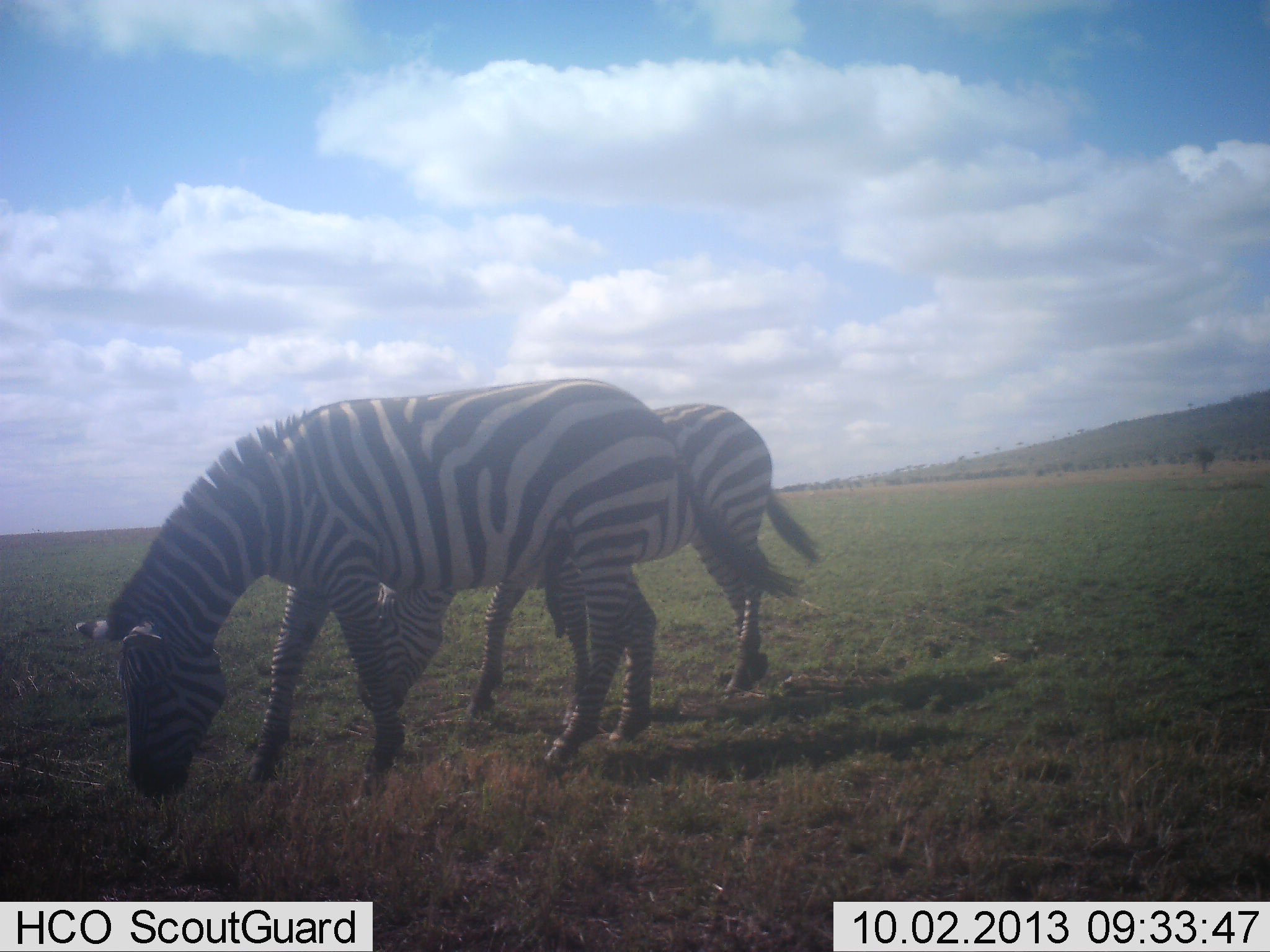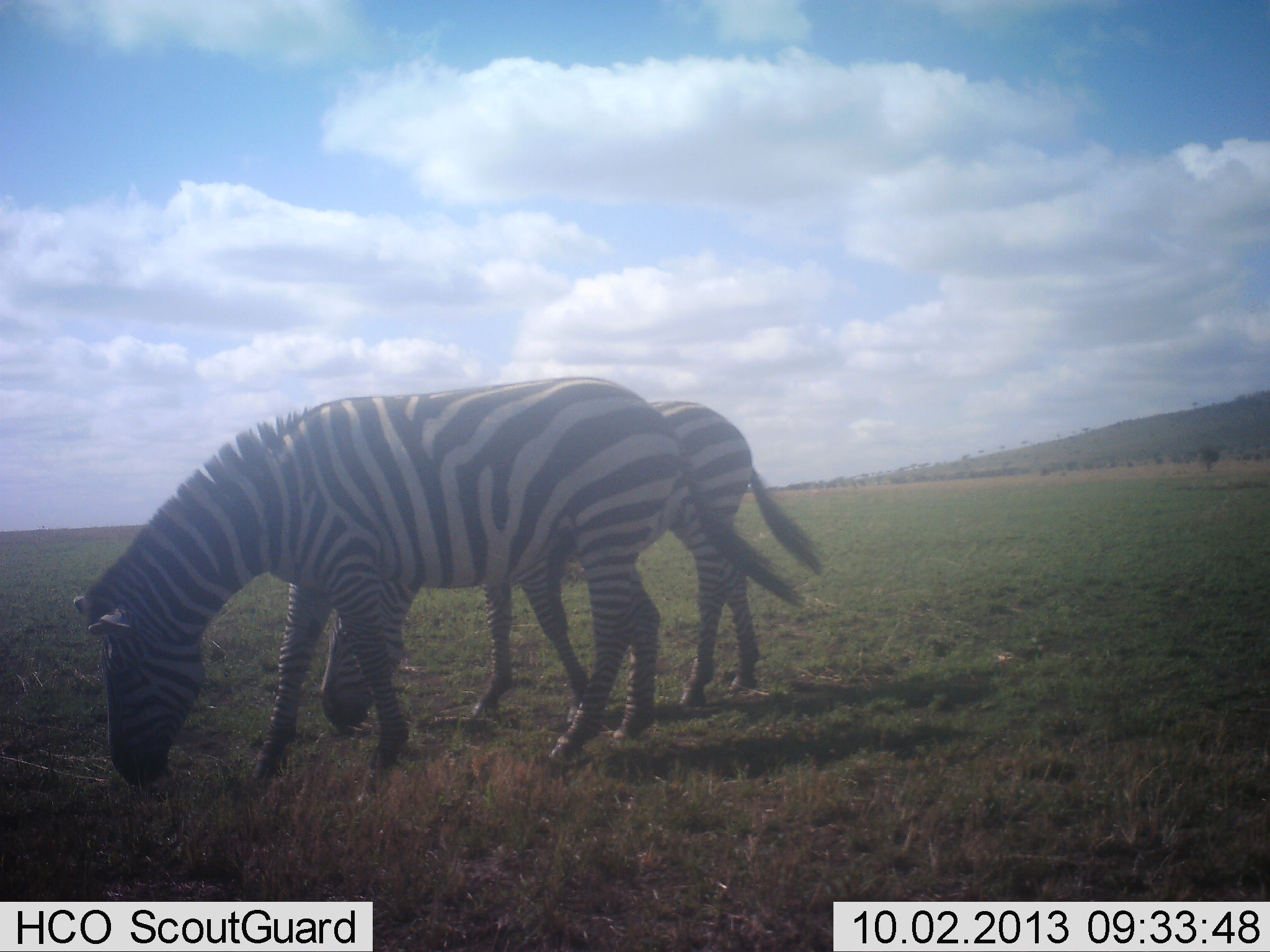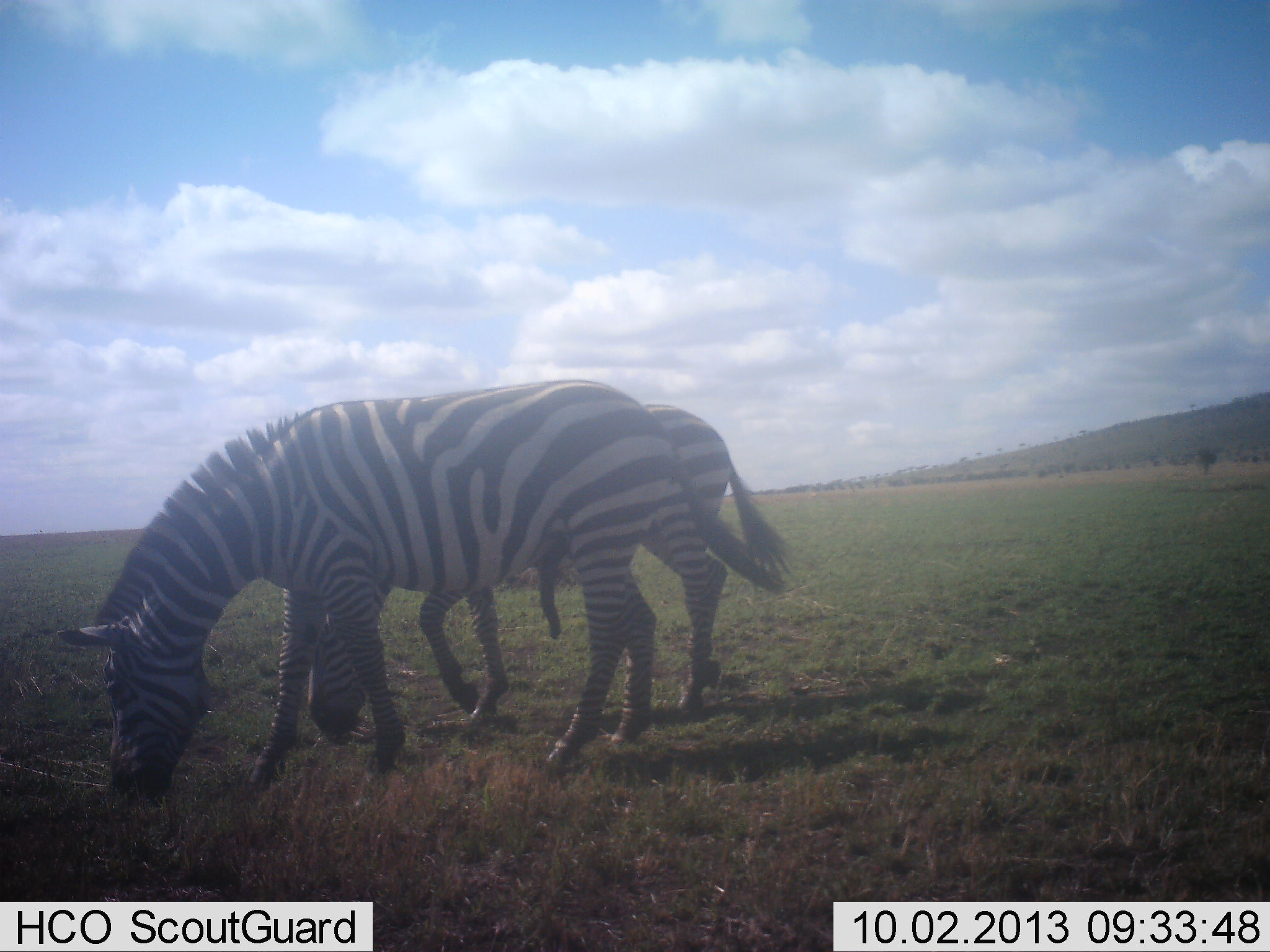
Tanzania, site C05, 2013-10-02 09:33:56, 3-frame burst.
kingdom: Animalia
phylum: Chordata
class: Mammalia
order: Perissodactyla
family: Equidae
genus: Equus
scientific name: Equus quagga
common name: plains zebra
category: zebra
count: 2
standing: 10%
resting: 0%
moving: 0%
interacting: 0%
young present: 0%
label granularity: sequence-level